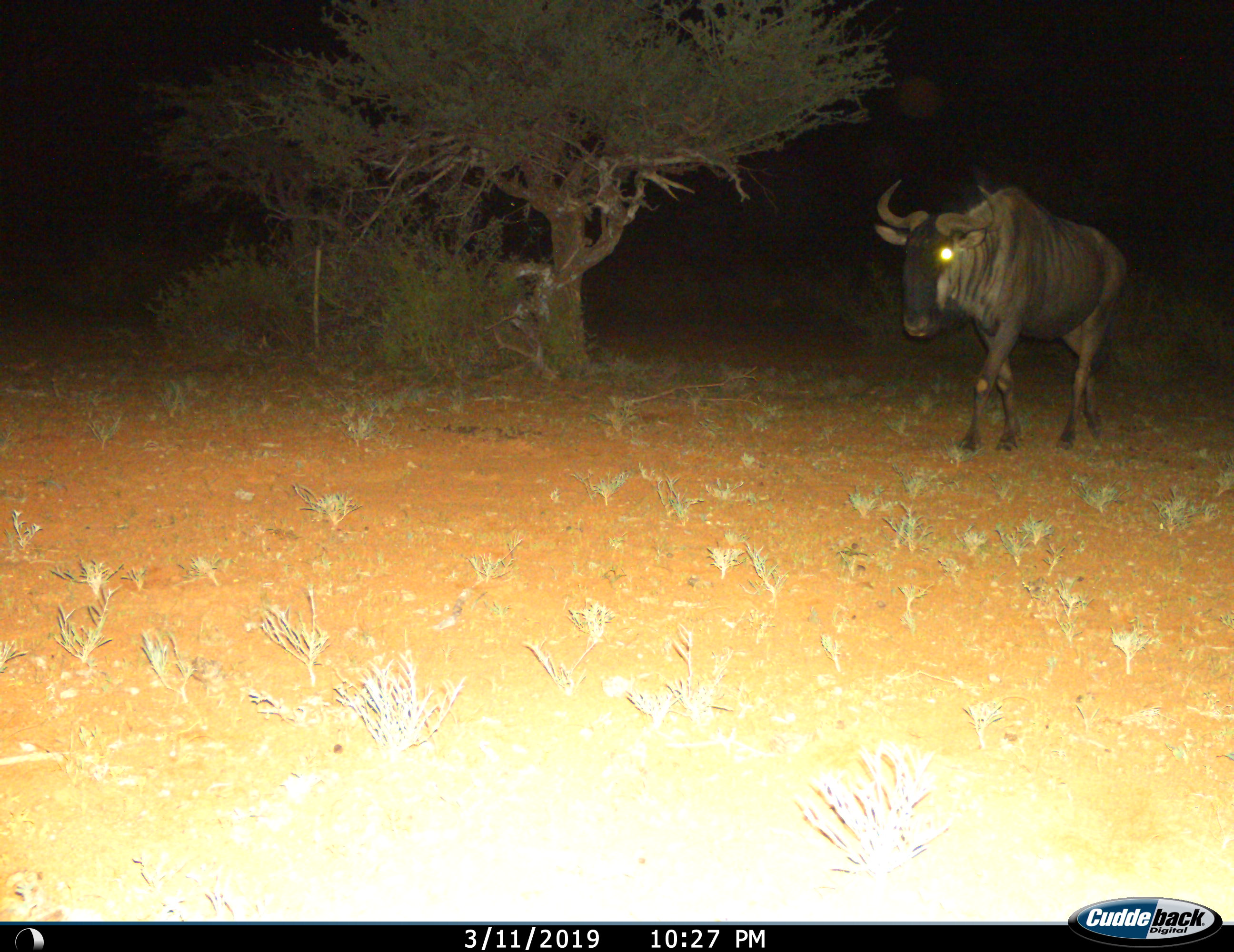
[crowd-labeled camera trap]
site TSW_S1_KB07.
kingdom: Animalia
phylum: Chordata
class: Mammalia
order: Artiodactyla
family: Bovidae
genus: Connochaetes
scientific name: Connochaetes taurinus taurinus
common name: blue wildebeest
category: wildebeestblue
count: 1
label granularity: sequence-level